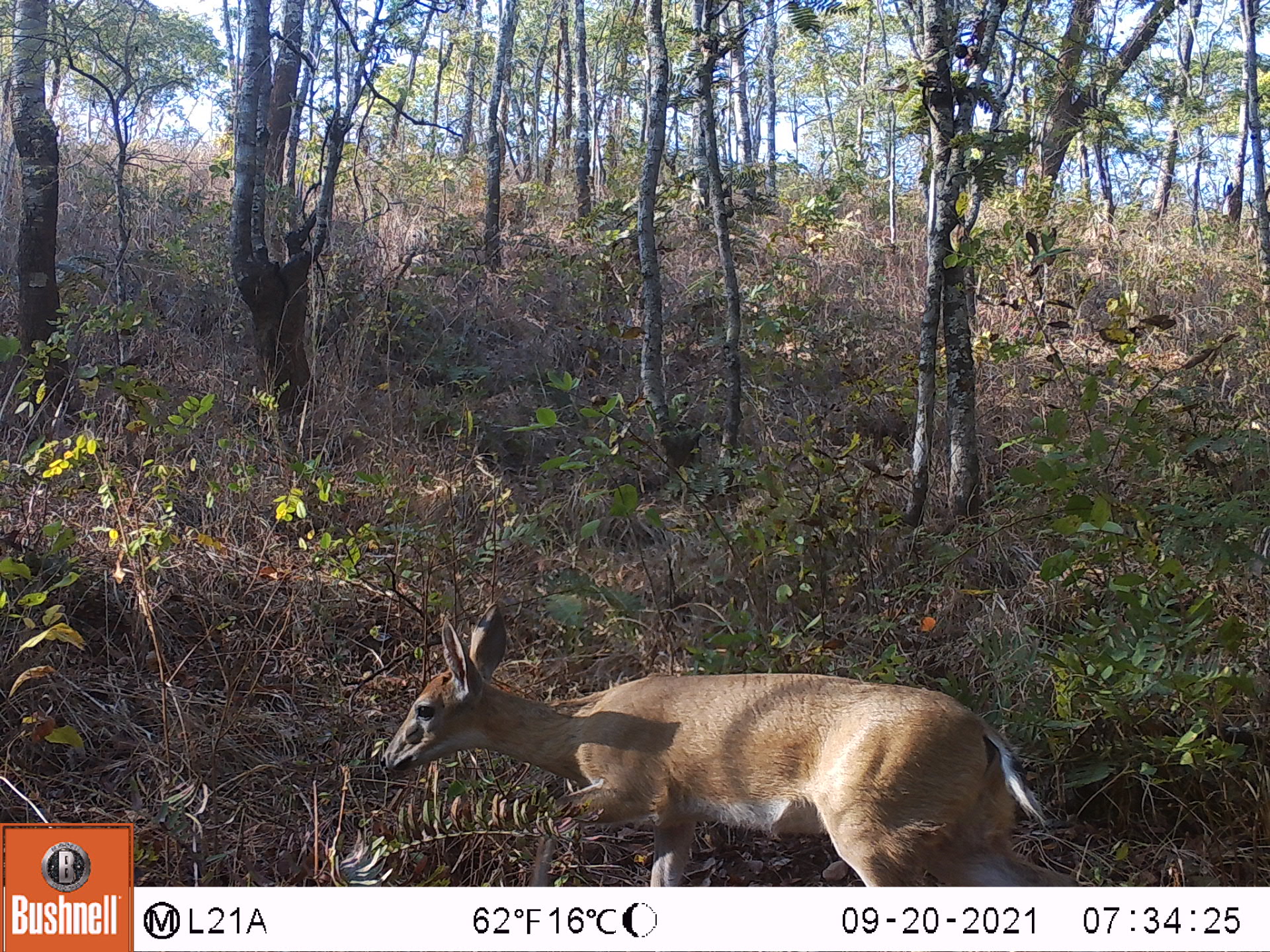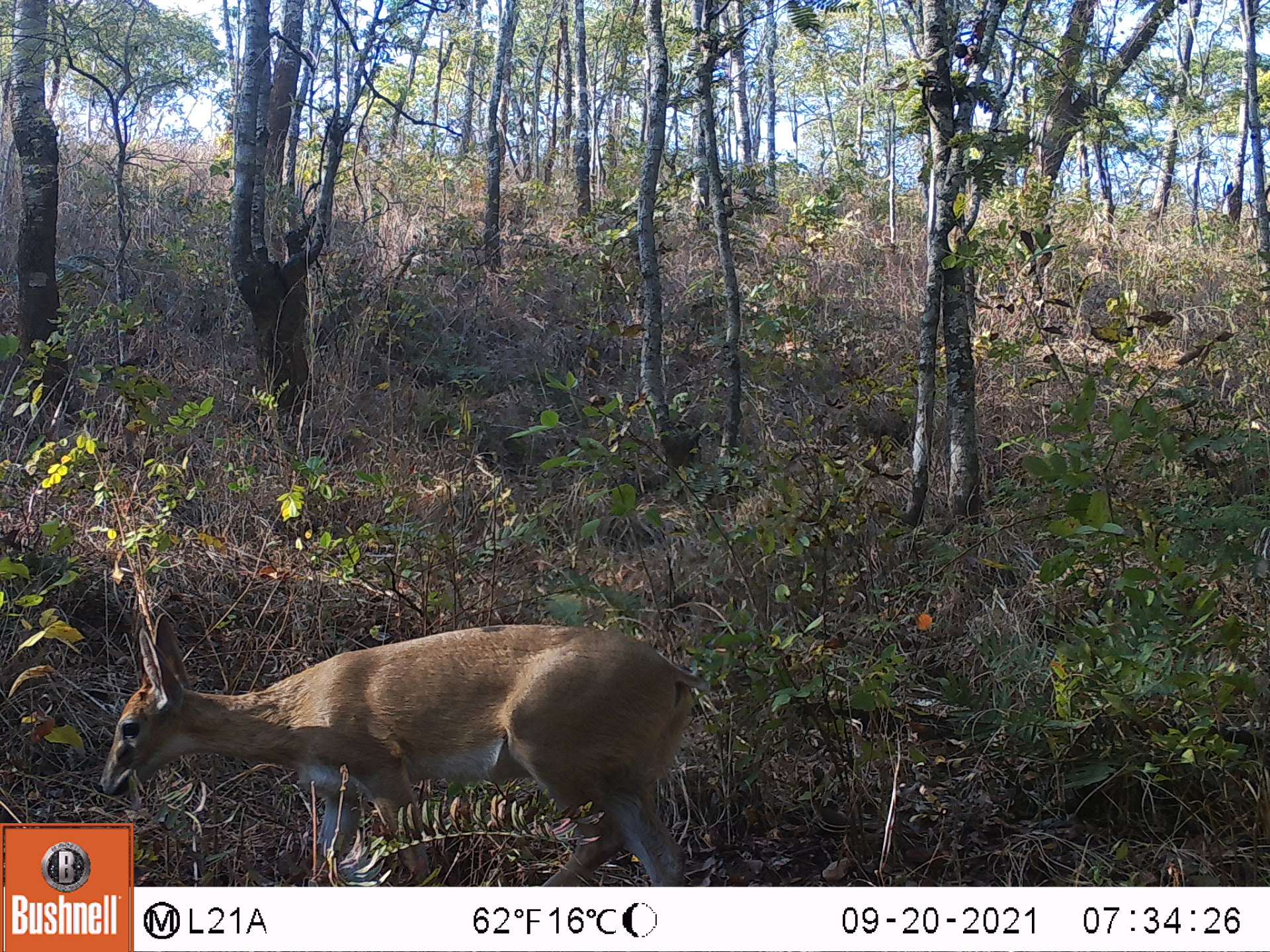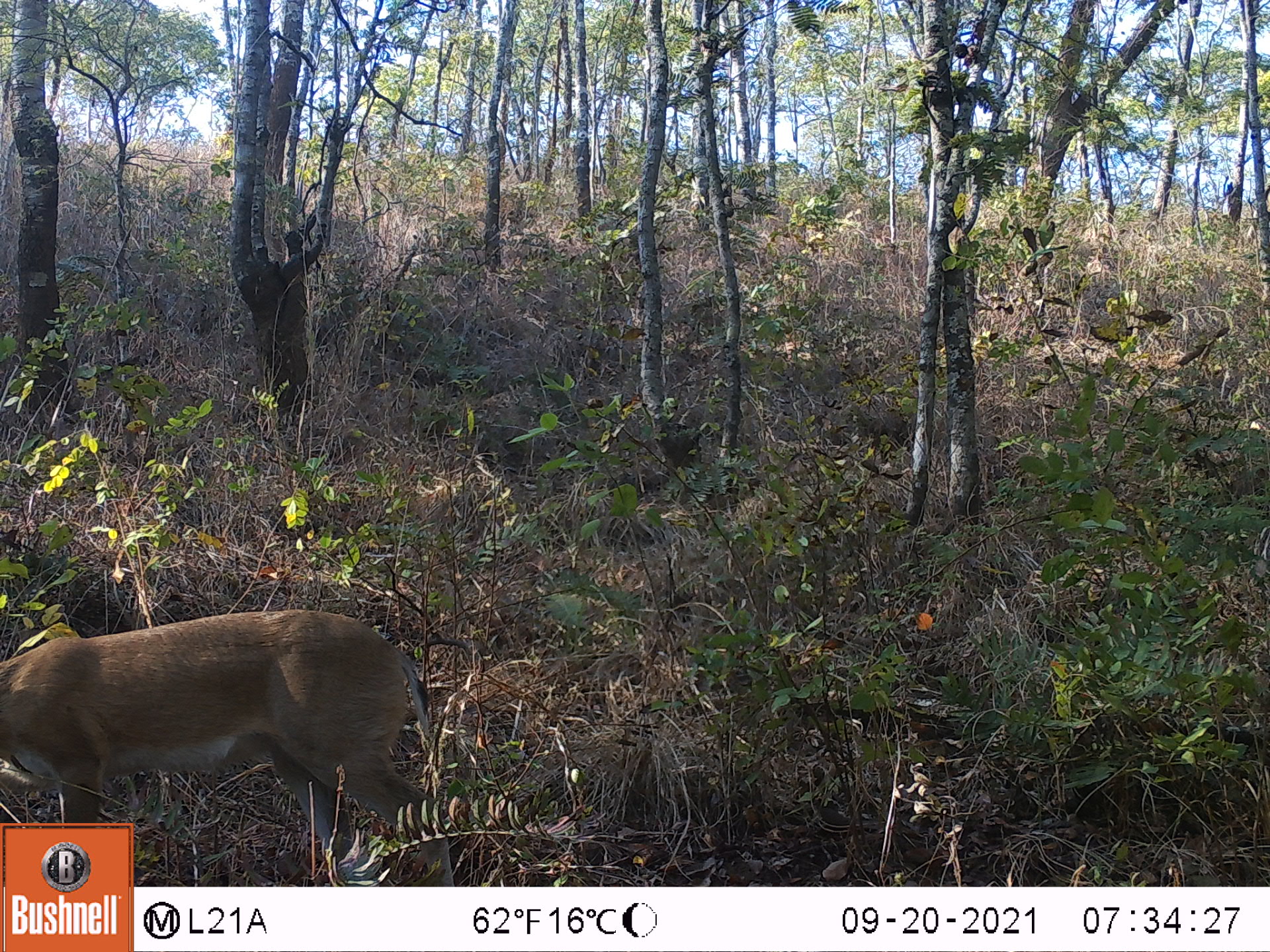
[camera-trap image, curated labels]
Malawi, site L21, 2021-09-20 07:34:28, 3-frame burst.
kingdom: Animalia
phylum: Chordata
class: Mammalia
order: Artiodactyla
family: Bovidae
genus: Sylvicapra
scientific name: Sylvicapra grimmia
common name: common duiker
Common duiker (Sylvicapra grimmia), count 1.